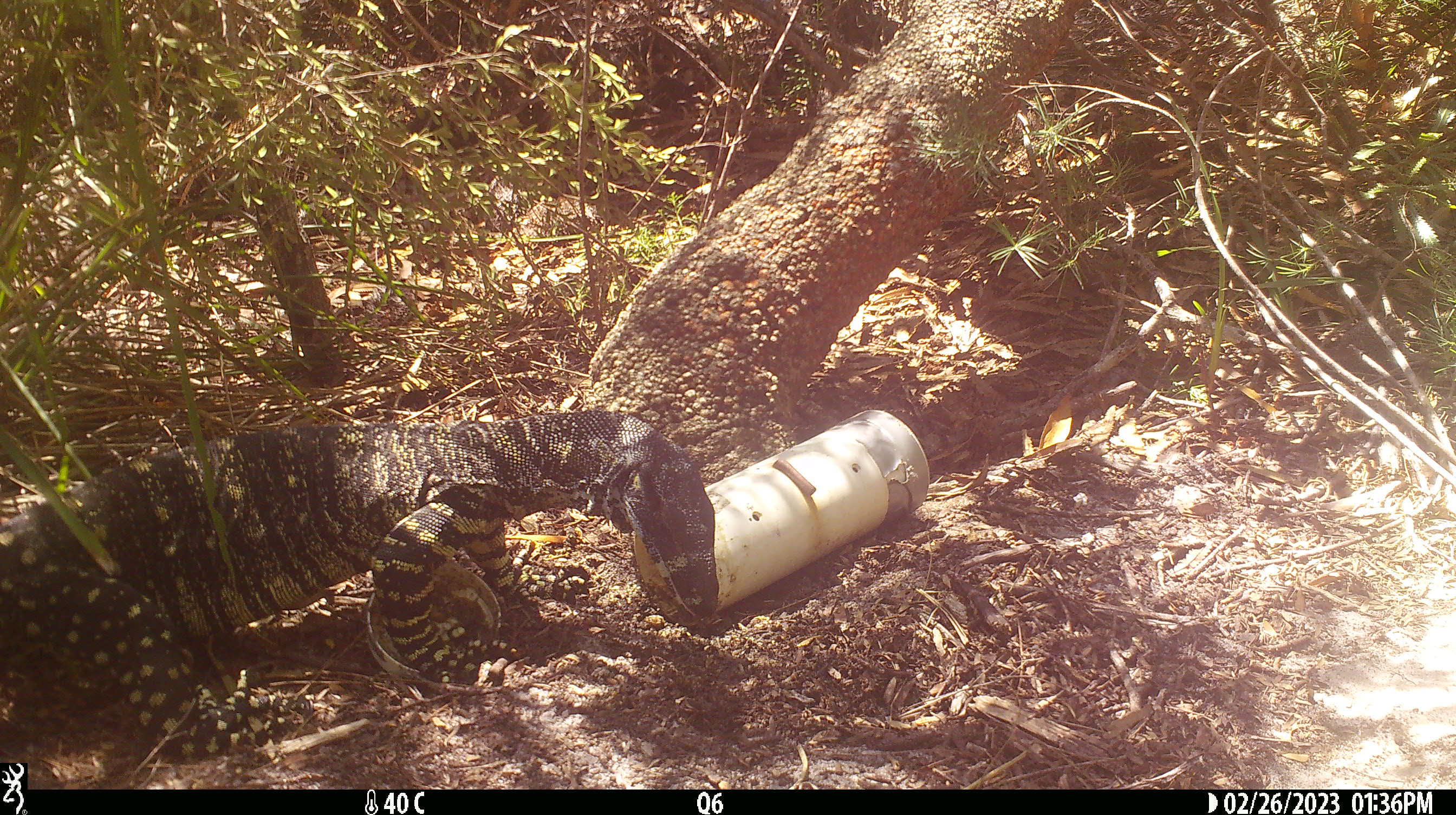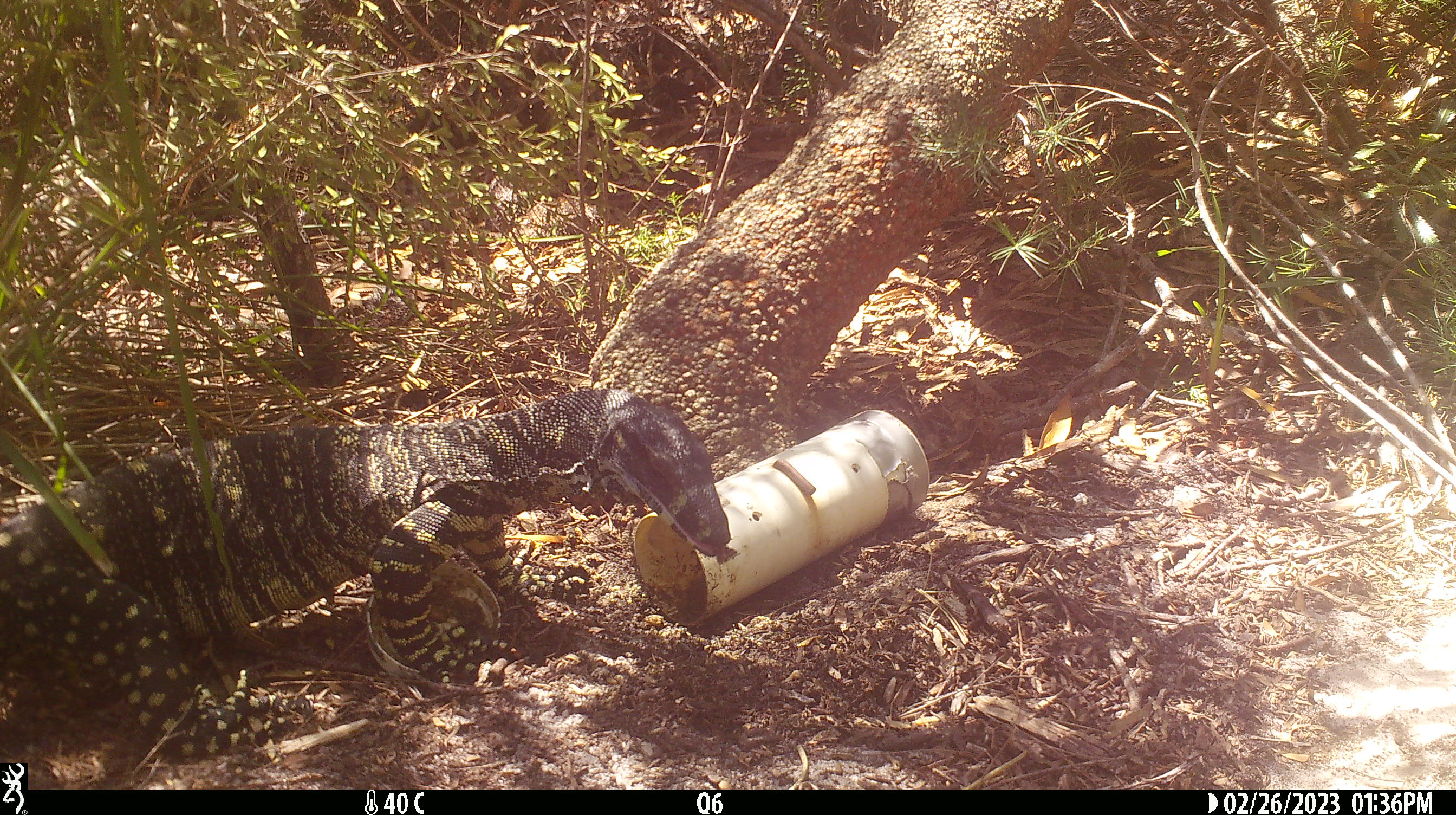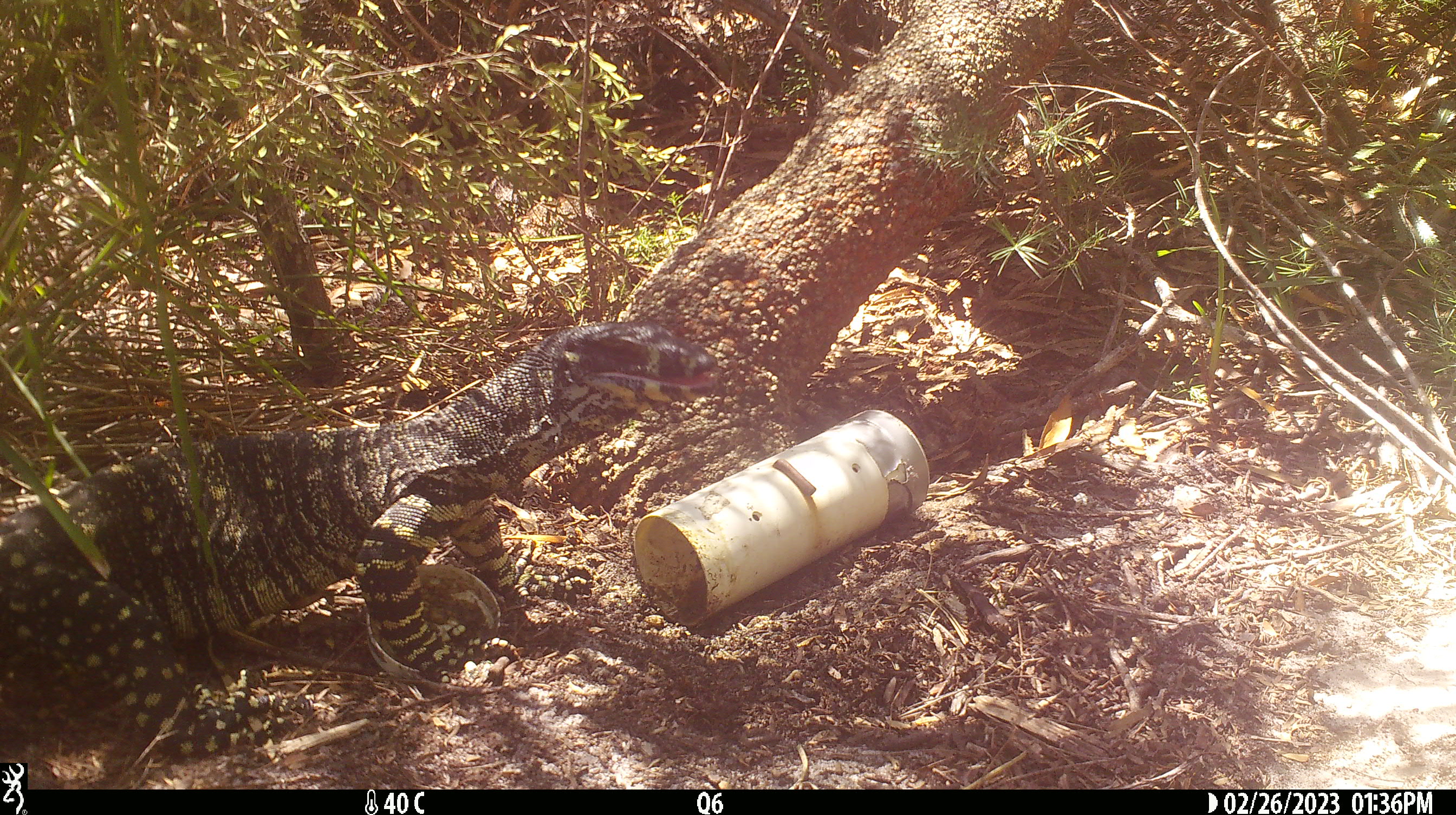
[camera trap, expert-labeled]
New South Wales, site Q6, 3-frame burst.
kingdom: Animalia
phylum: Chordata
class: Reptilia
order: Squamata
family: Varanidae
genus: Varanus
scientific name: Varanus varius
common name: lace monitor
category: goanna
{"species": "goanna (lace monitor) (Varanus varius)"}